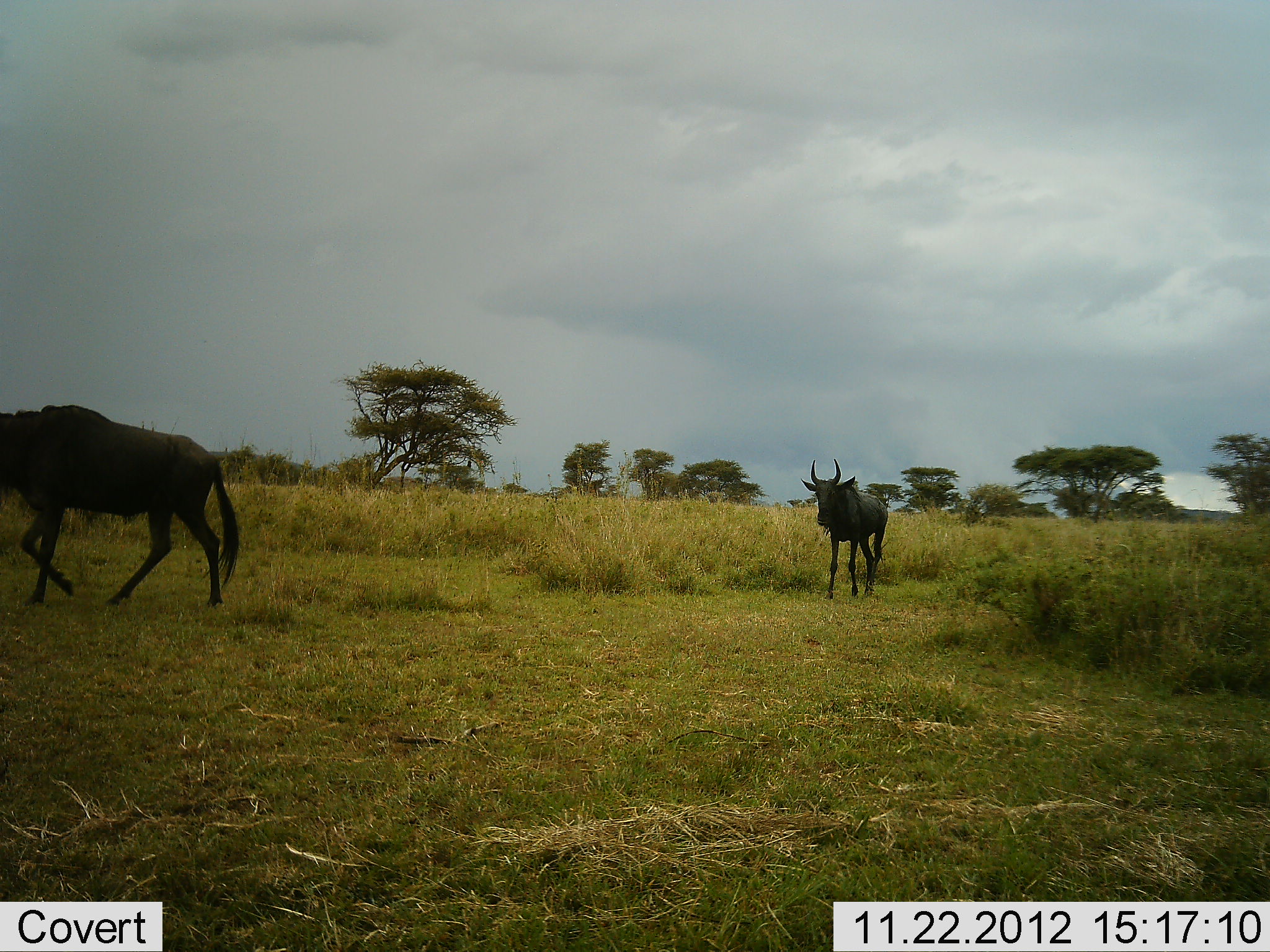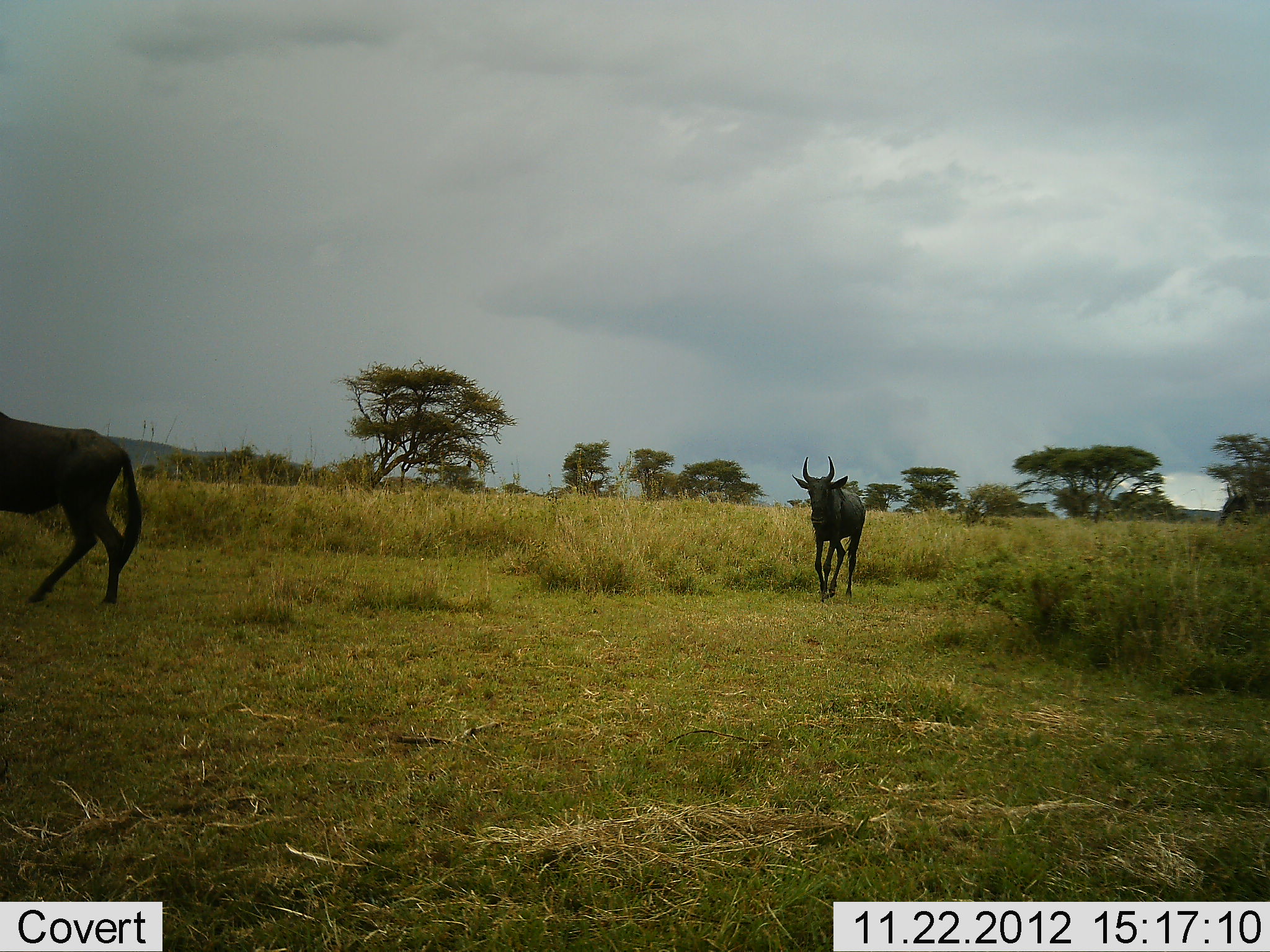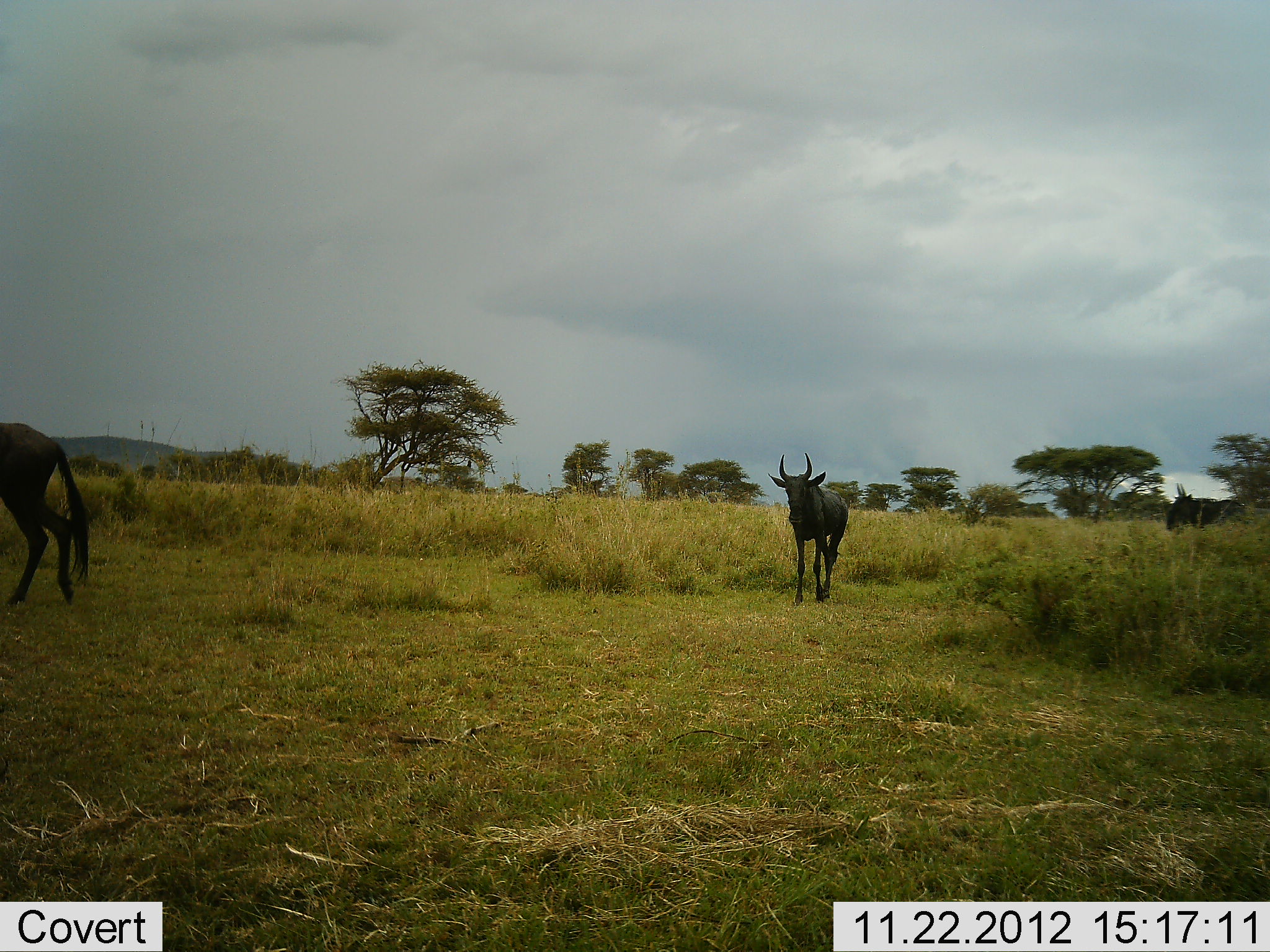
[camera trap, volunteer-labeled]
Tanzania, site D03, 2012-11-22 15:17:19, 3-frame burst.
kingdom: Animalia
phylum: Chordata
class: Mammalia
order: Artiodactyla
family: Bovidae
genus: Connochaetes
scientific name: Connochaetes taurinus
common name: blue wildebeest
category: wildebeest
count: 3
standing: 0%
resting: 0%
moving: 100%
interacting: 0%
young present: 5%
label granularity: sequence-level